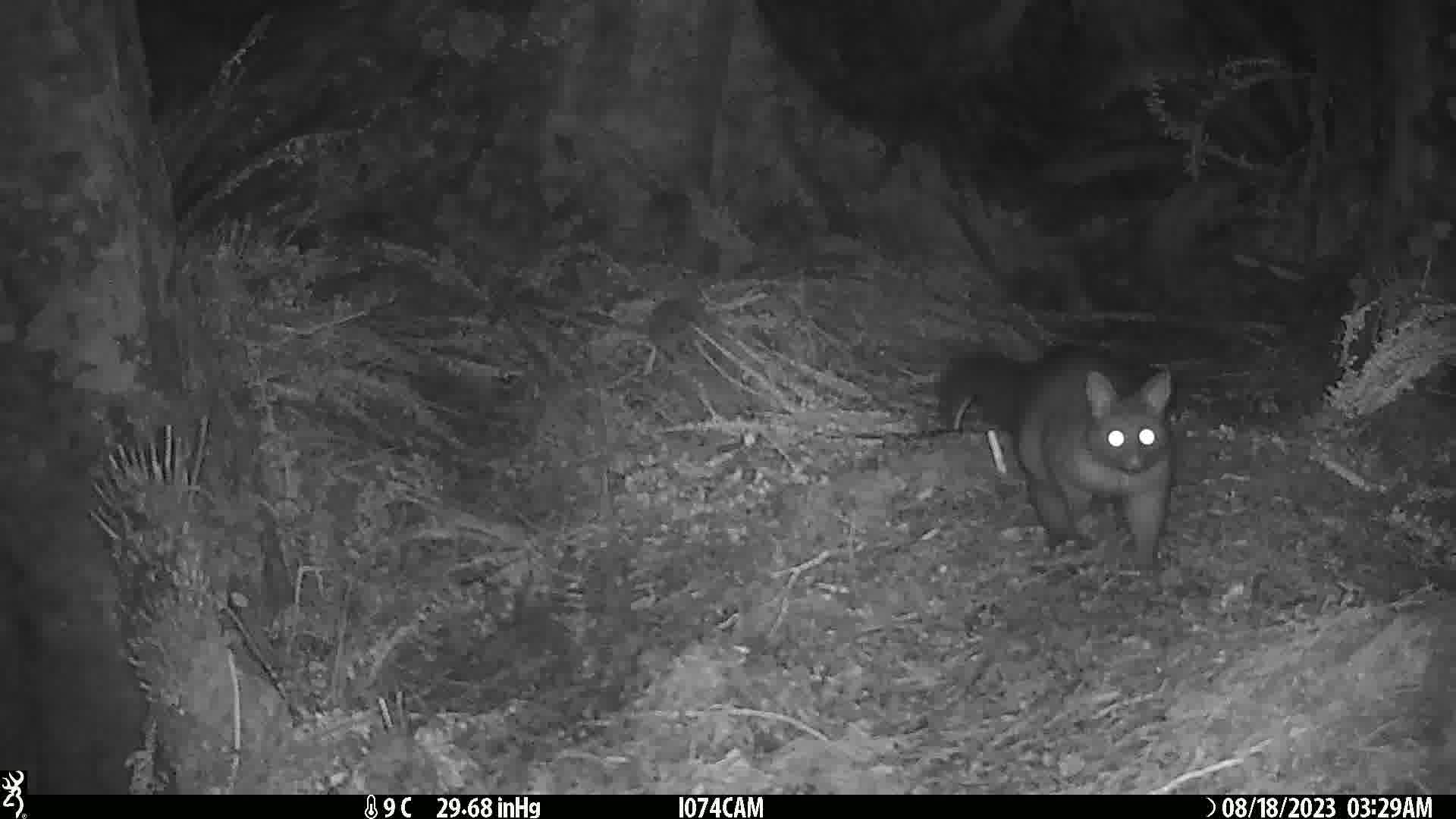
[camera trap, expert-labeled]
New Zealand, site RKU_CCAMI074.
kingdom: Animalia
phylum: Chordata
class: Mammalia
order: Diprotodontia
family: Phalangeridae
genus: Trichosurus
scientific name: Trichosurus vulpecula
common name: common brushtail possum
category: possum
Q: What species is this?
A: Possum (common brushtail possum) (Trichosurus vulpecula).